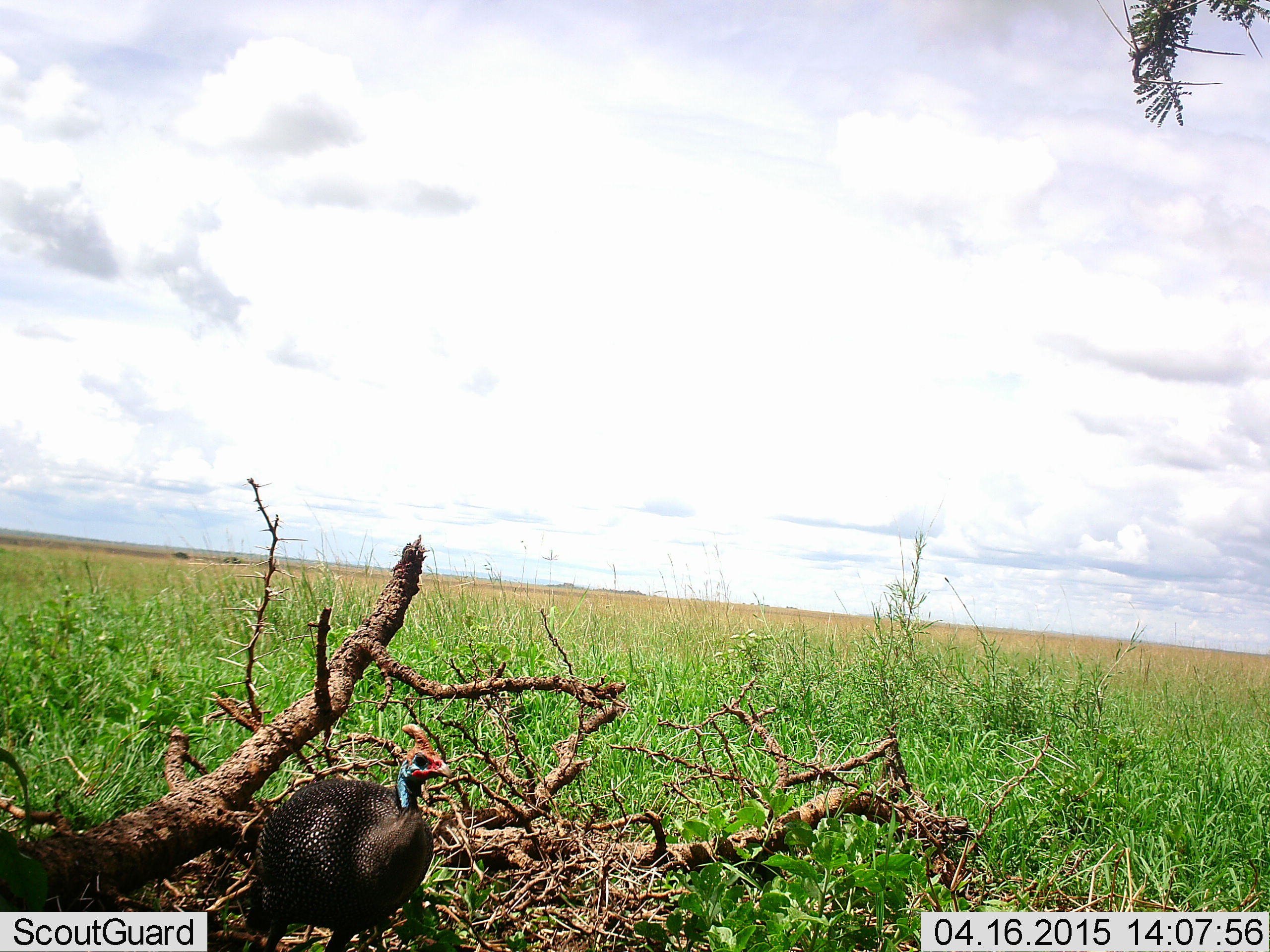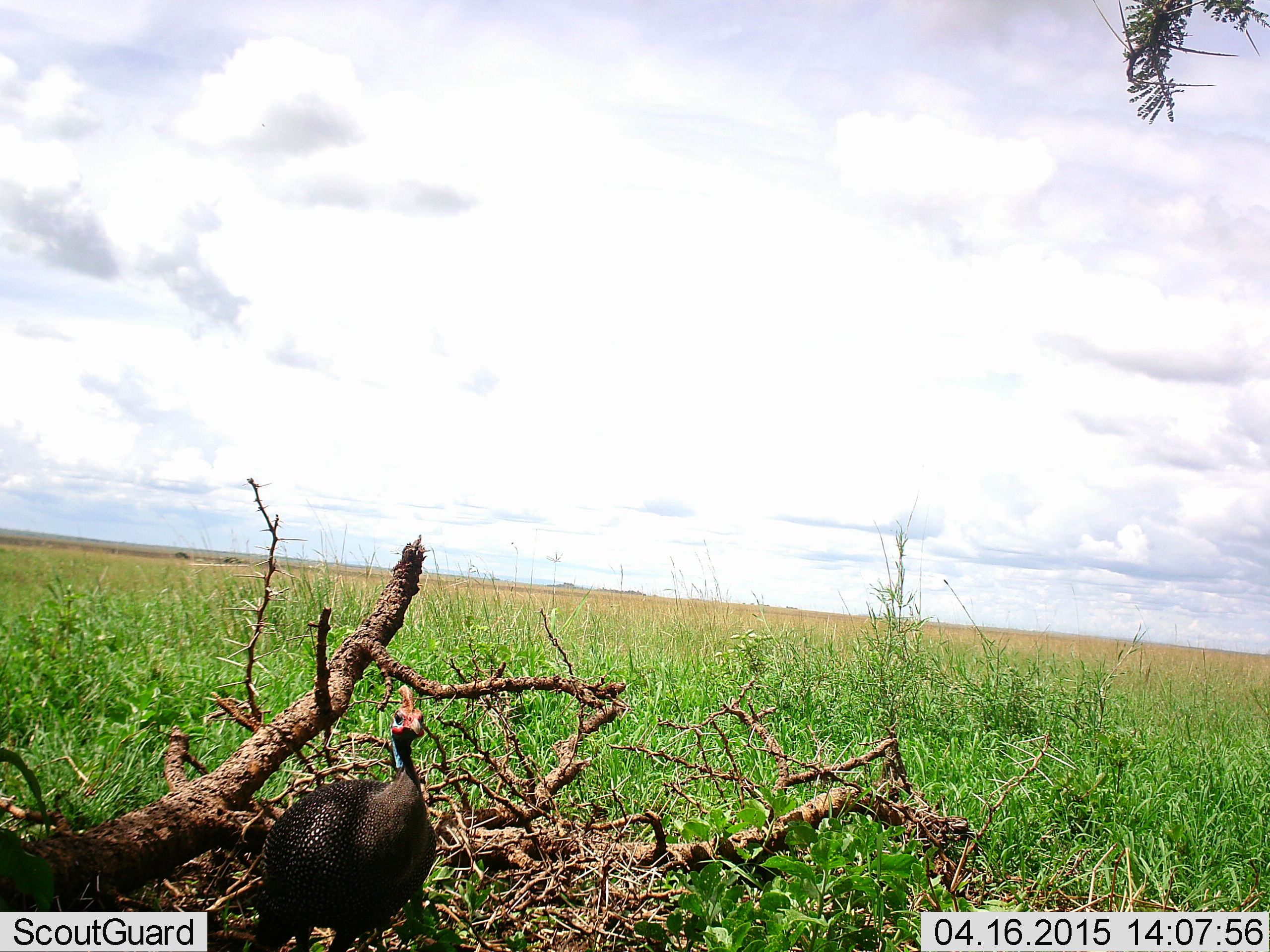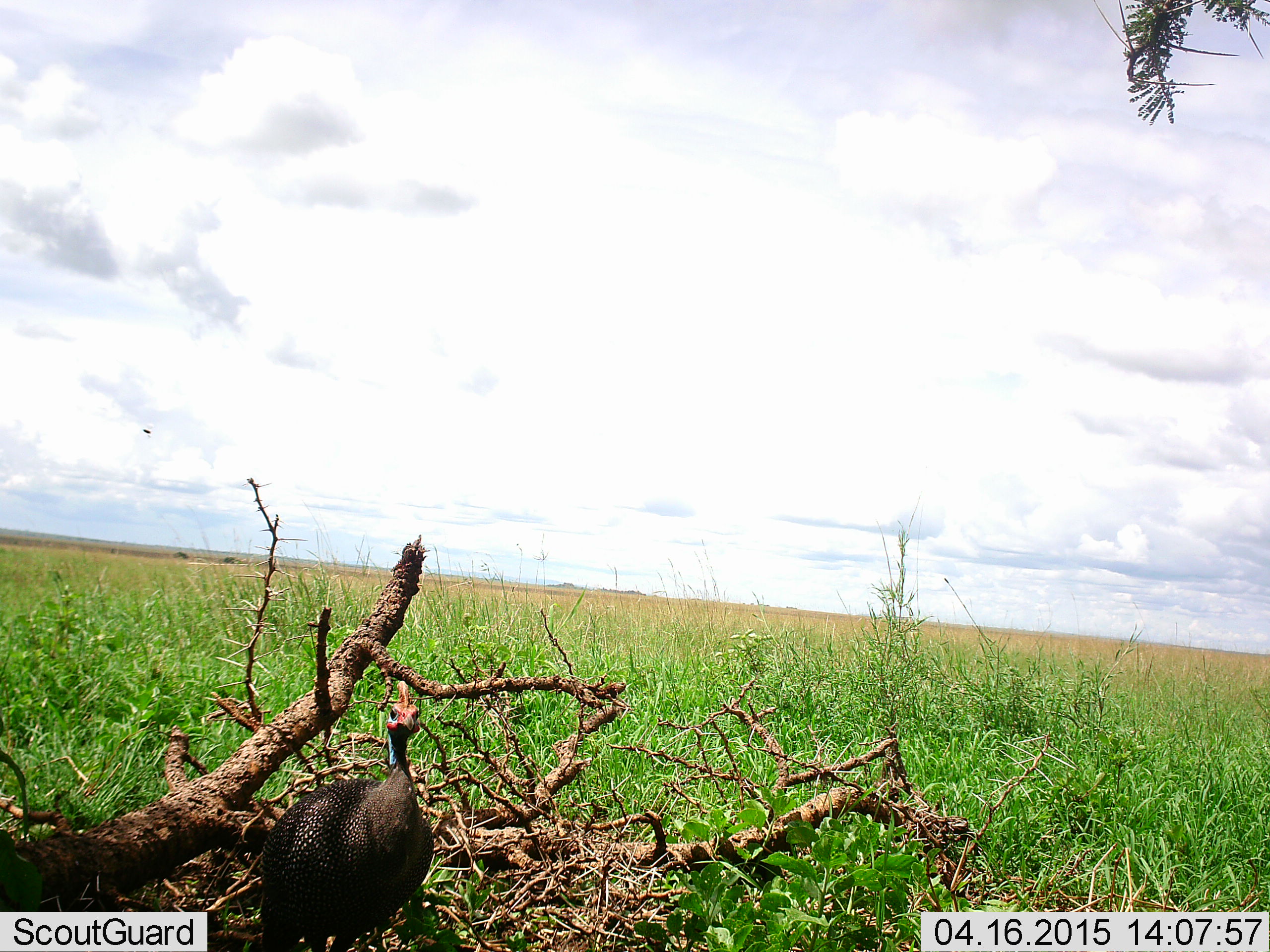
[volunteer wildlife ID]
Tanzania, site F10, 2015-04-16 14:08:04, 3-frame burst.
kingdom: Animalia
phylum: Chordata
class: Aves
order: Galliformes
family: Numididae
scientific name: Numididae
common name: guinea fowl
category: guineafowl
Guineafowl (guinea fowl) (Numididae), count 1. Behavior (volunteer vote fractions): standing 100%, resting 0%, moving 0%, interacting 0%. Young present (vote fraction): 0%. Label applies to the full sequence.